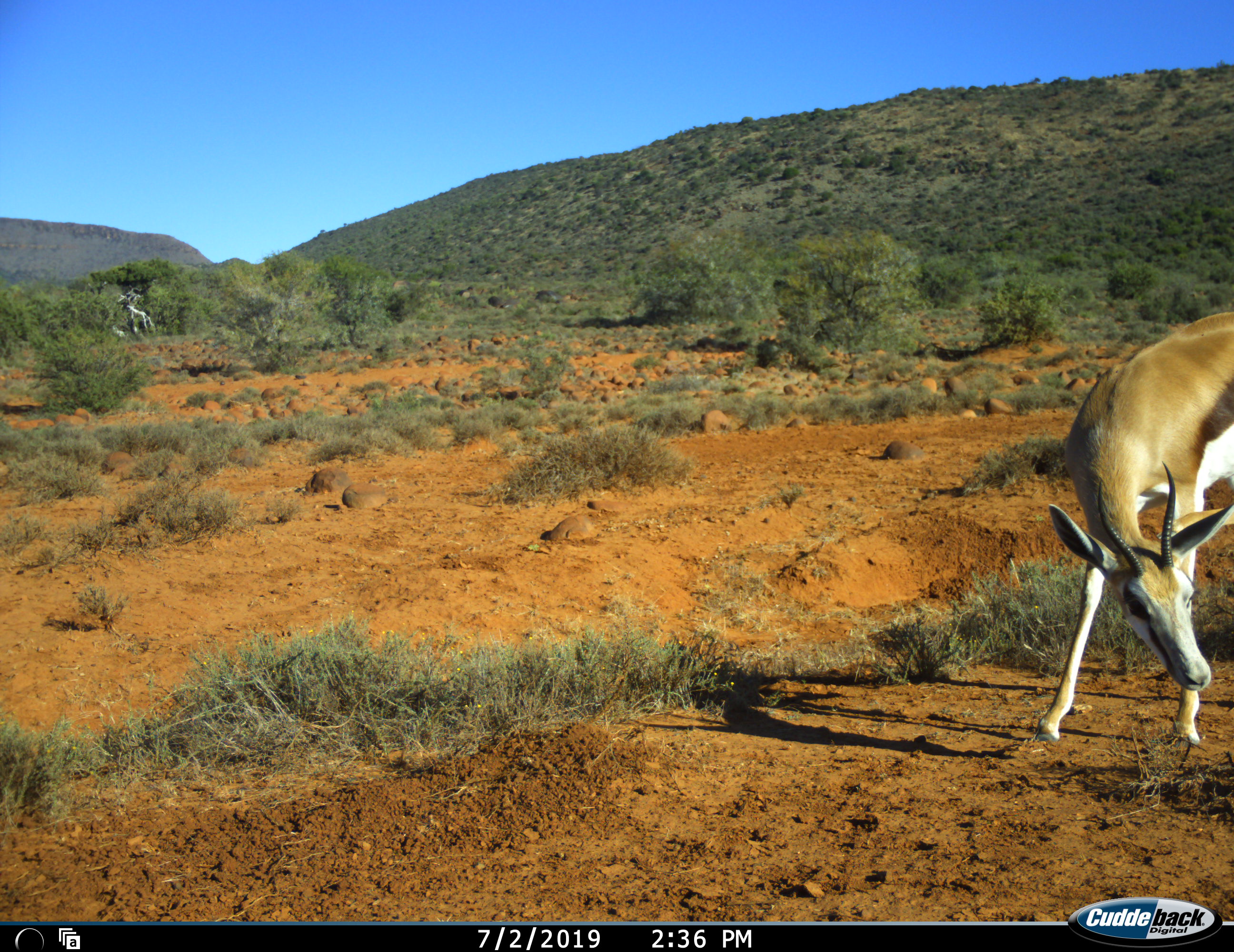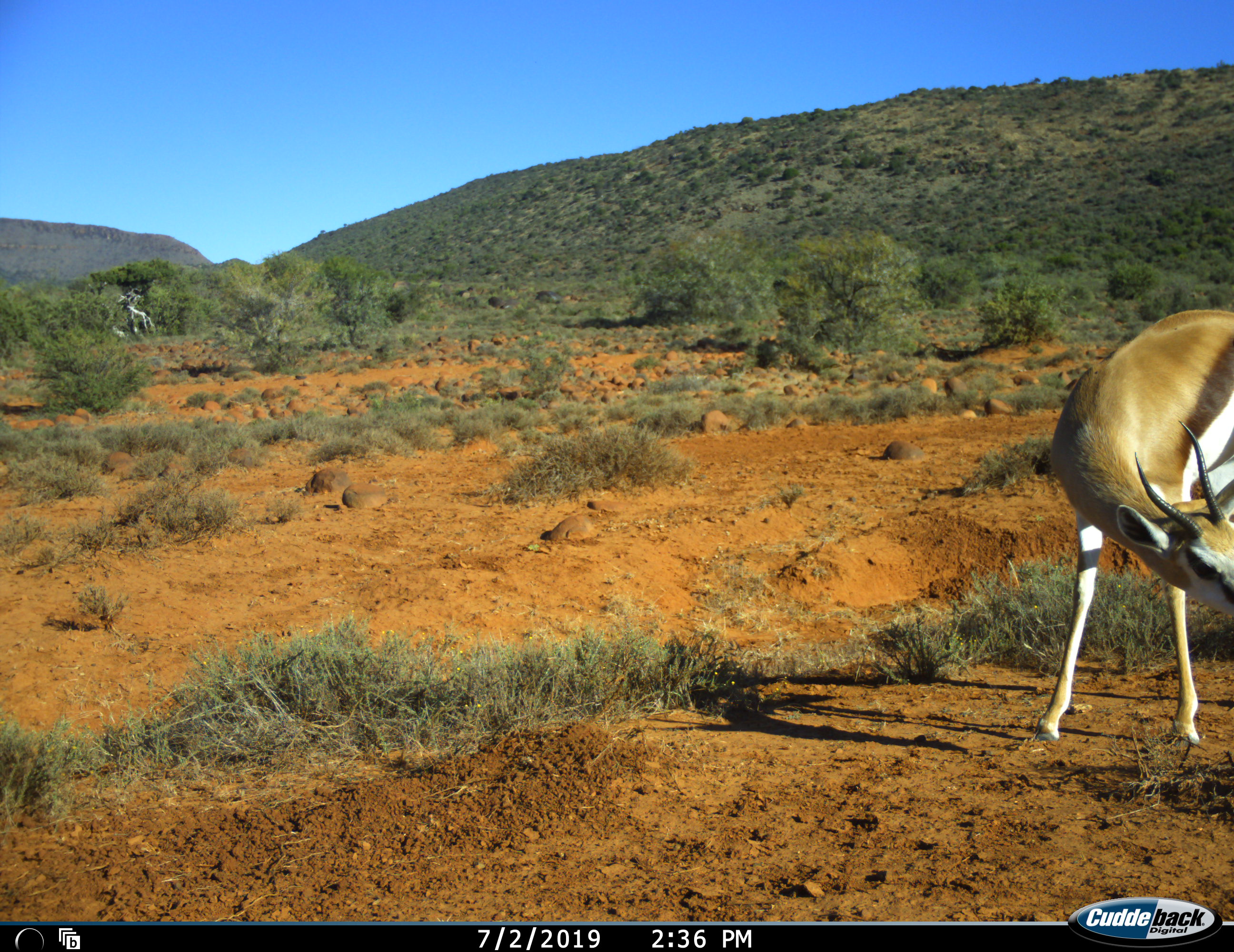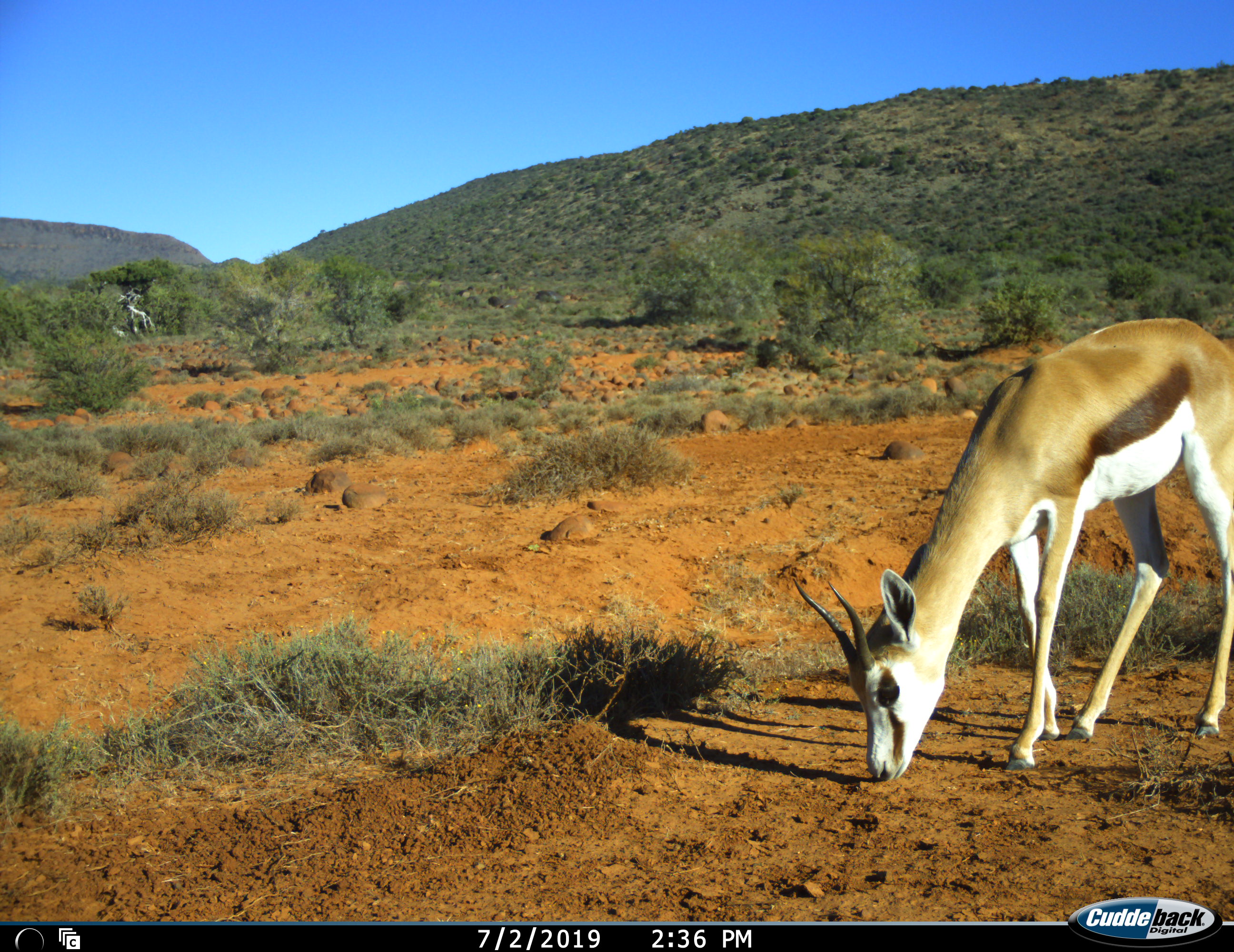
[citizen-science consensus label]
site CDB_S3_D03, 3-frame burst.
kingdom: Animalia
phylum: Chordata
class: Mammalia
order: Artiodactyla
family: Bovidae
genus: Antidorcas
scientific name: Antidorcas marsupialis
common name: springbok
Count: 1.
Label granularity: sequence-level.